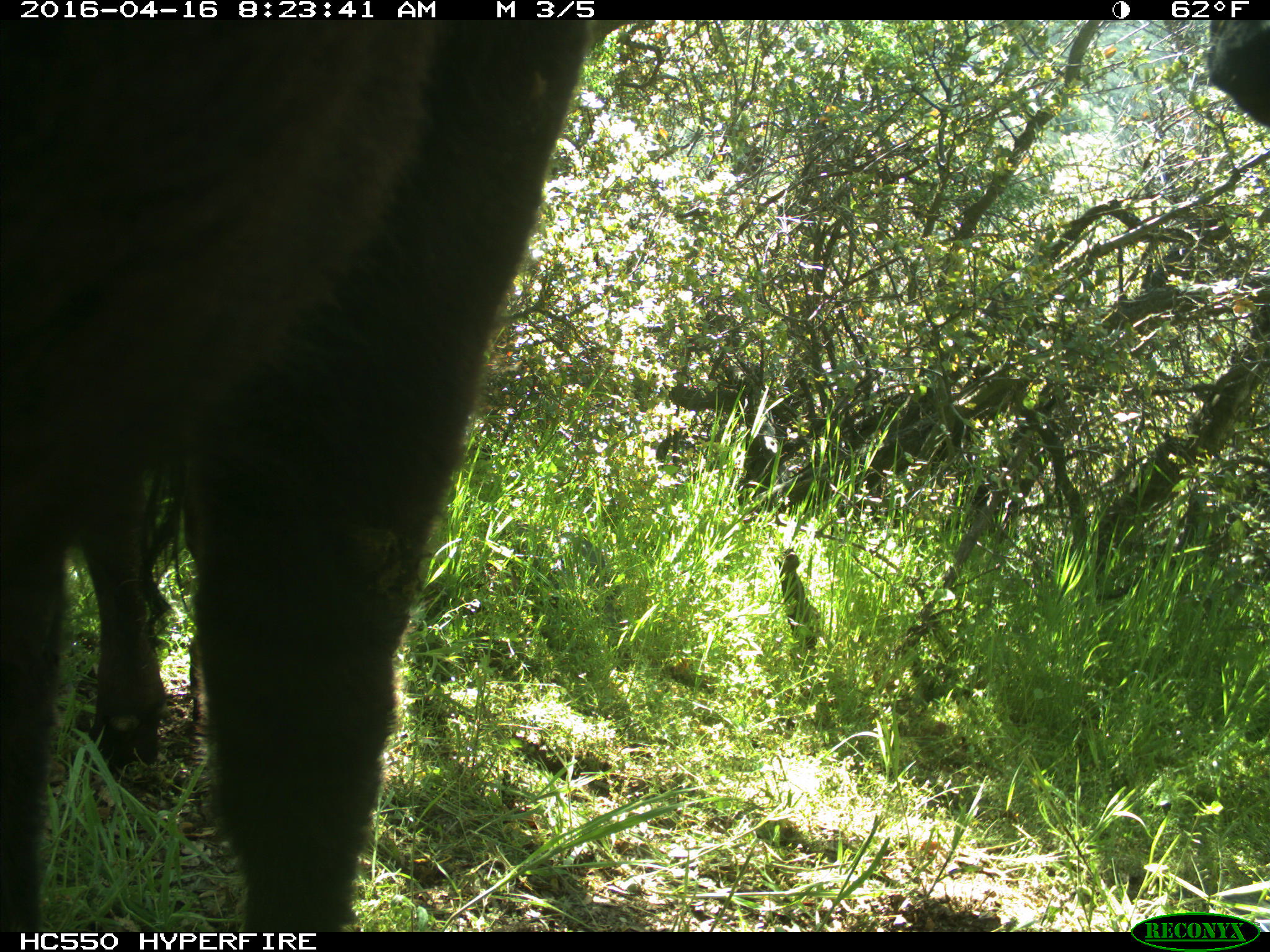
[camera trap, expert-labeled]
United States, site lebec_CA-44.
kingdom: Animalia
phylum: Chordata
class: Mammalia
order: Artiodactyla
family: Bovidae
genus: Bos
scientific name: Bos taurus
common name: domestic cow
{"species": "Bos taurus (domestic cow)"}